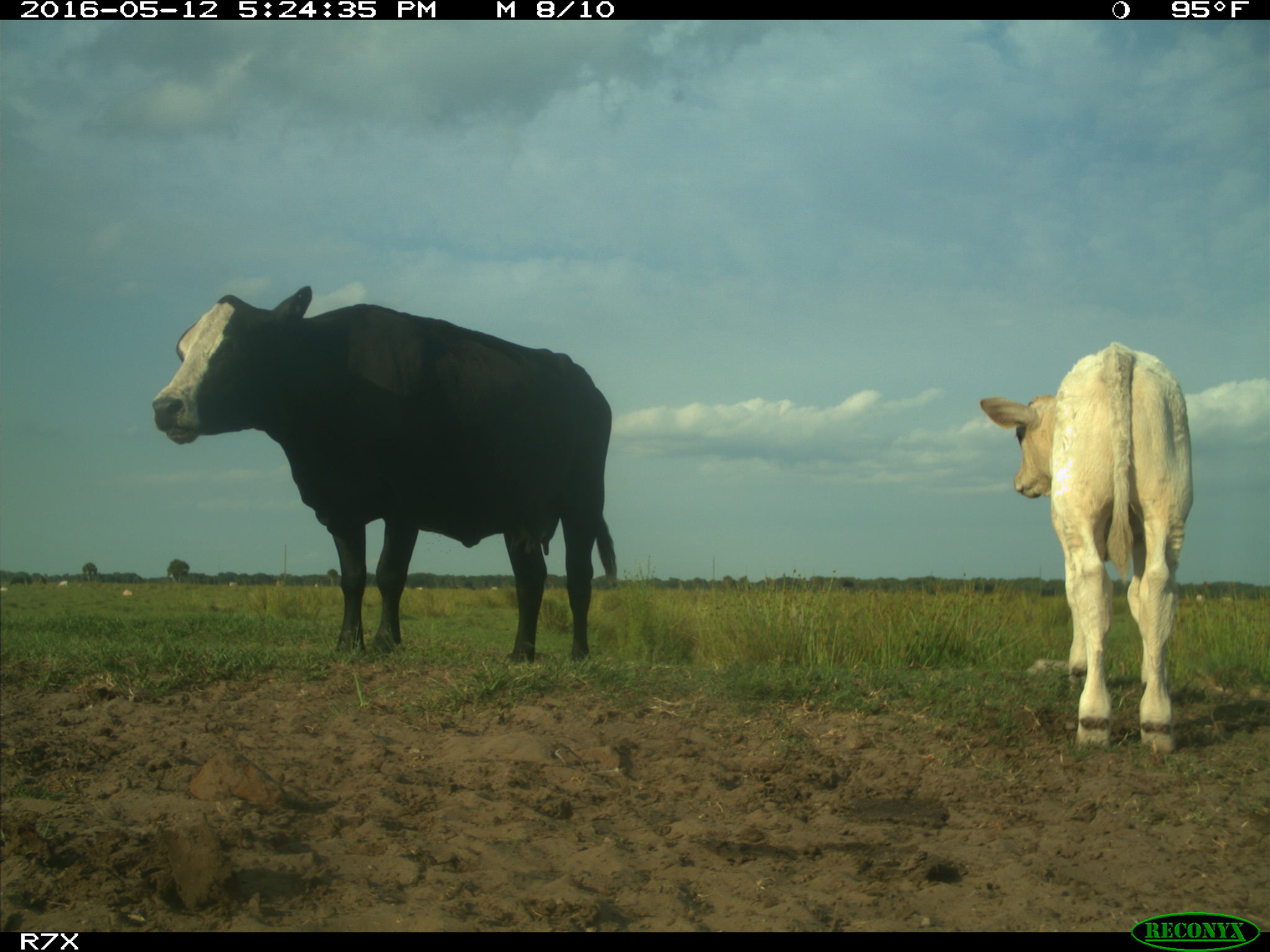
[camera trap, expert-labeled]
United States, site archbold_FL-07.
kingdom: Animalia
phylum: Chordata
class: Mammalia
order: Artiodactyla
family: Bovidae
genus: Bos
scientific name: Bos taurus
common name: domestic cow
Bos taurus (domestic cow).